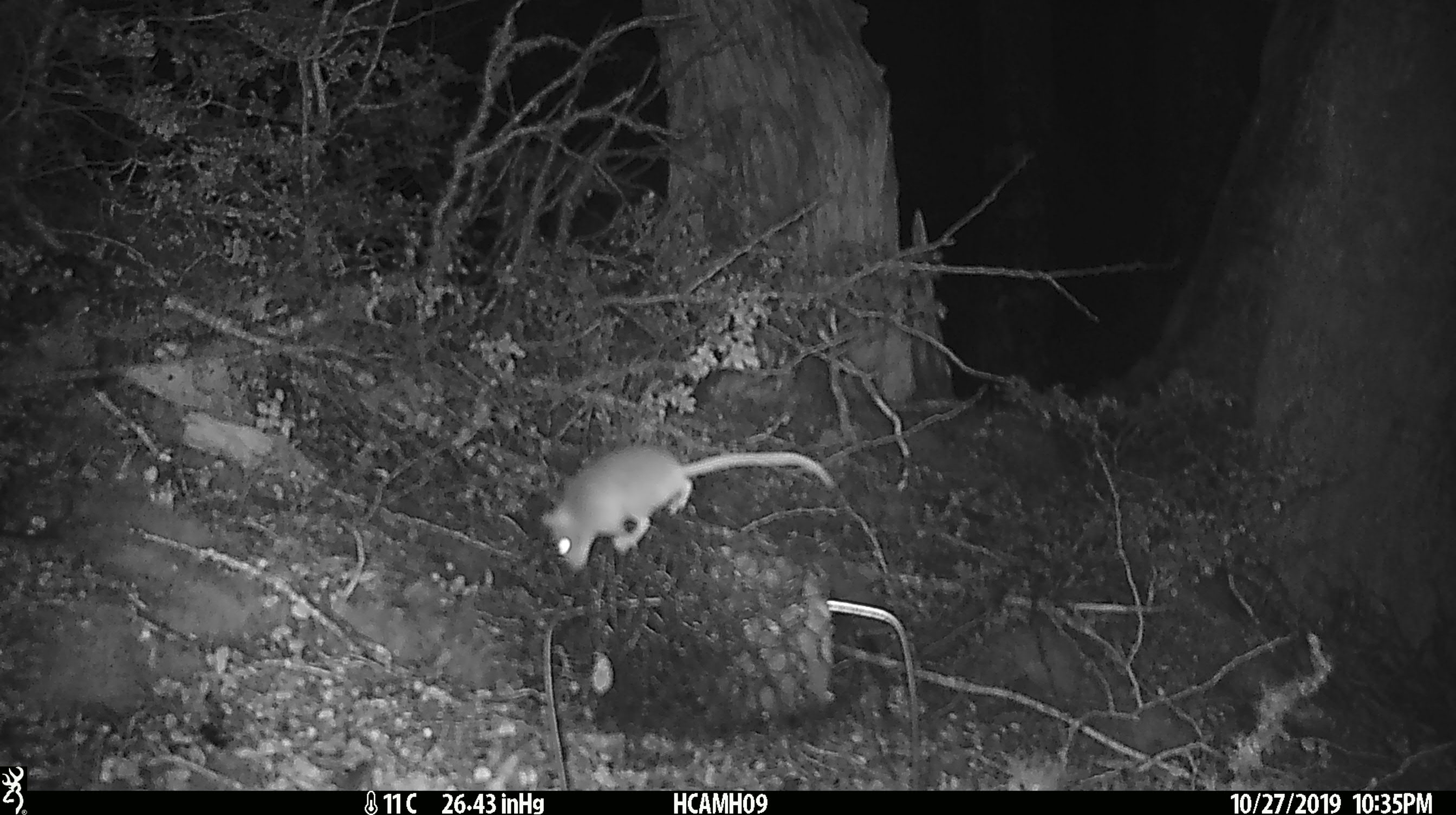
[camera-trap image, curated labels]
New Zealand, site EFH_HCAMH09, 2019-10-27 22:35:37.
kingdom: Animalia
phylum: Chordata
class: Mammalia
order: Rodentia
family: Muridae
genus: Mus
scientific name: Mus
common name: mouse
Mouse (Mus).